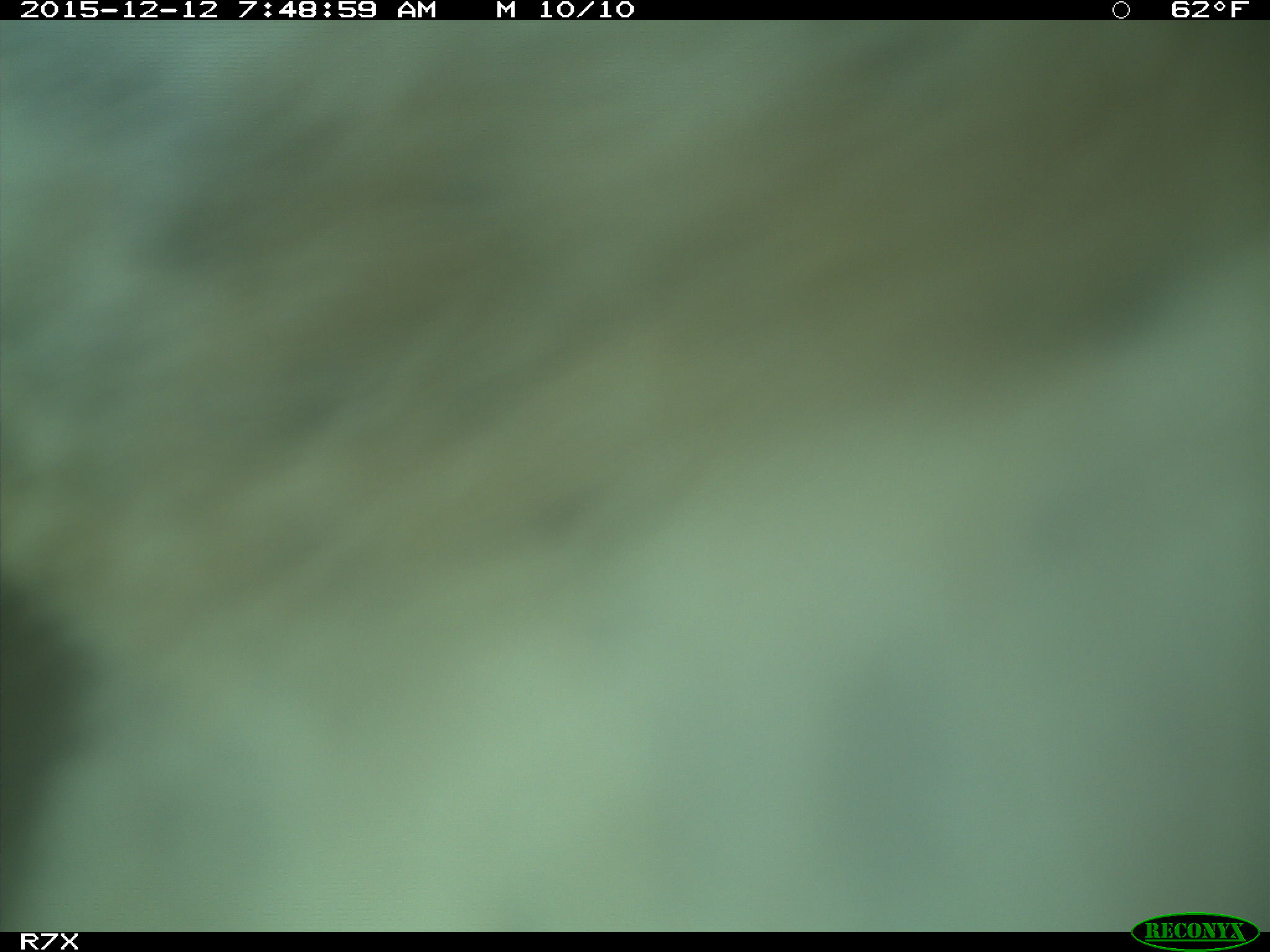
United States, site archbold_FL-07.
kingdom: Animalia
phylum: Chordata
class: Mammalia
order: Artiodactyla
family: Bovidae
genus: Bos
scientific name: Bos taurus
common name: domestic cow